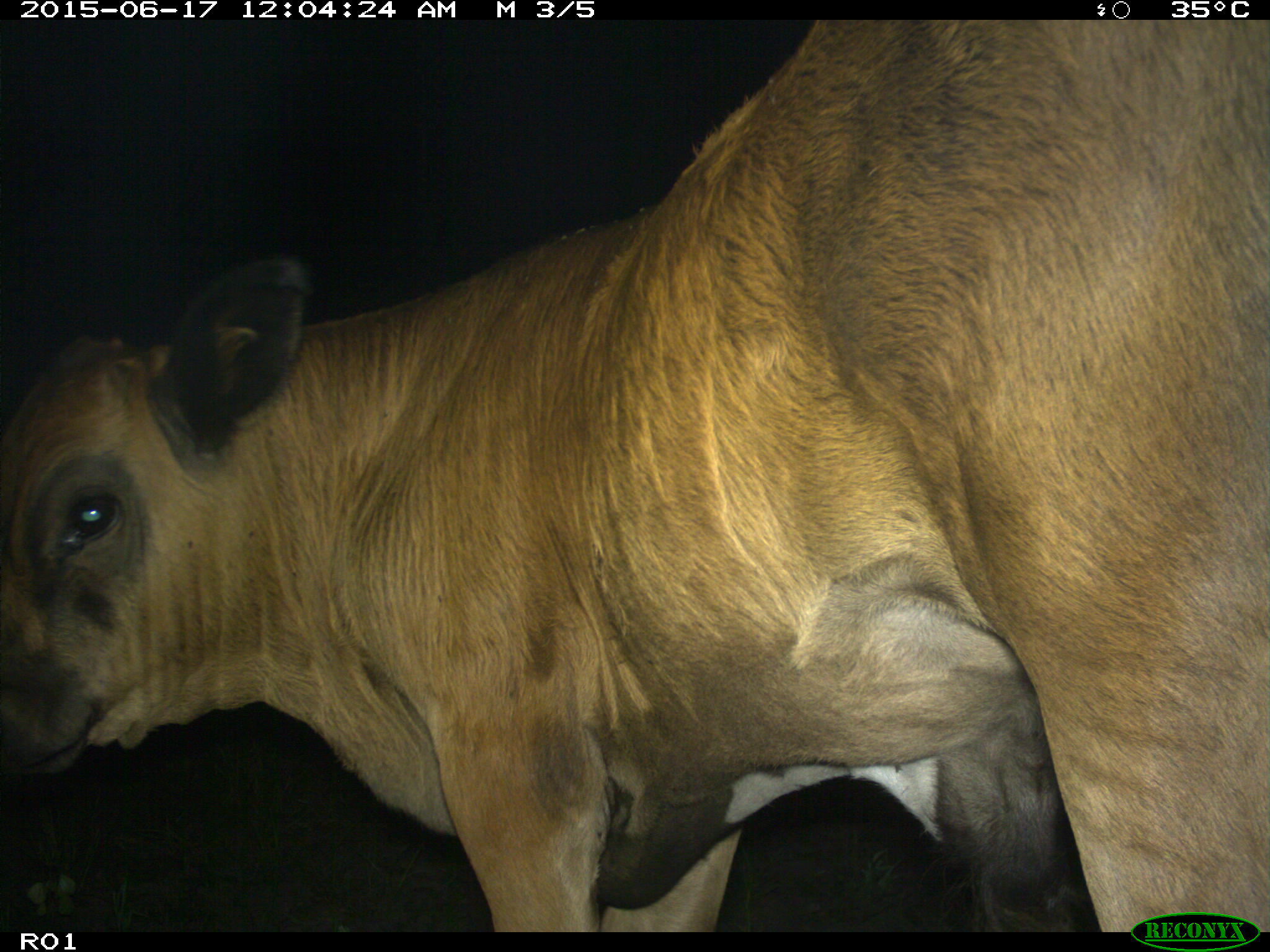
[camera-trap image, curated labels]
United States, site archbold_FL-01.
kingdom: Animalia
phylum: Chordata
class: Mammalia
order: Artiodactyla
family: Bovidae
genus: Bos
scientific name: Bos taurus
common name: domestic cow